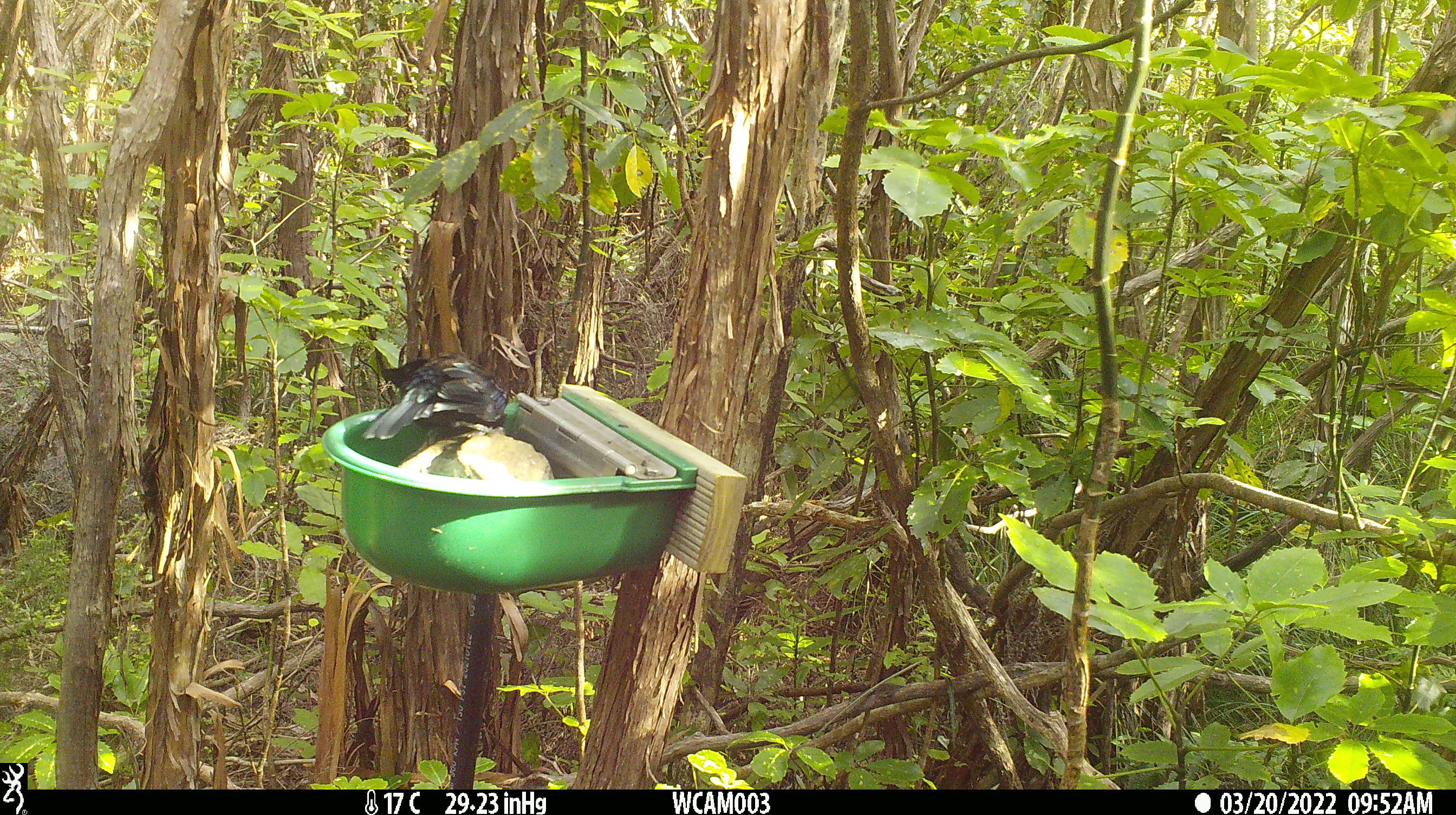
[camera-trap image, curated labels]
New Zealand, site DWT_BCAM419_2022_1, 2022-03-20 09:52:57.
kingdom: Animalia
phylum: Chordata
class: Aves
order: Passeriformes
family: Meliphagidae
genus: Prosthemadera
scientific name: Prosthemadera novaeseelandiae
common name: tui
Tui (Prosthemadera novaeseelandiae).